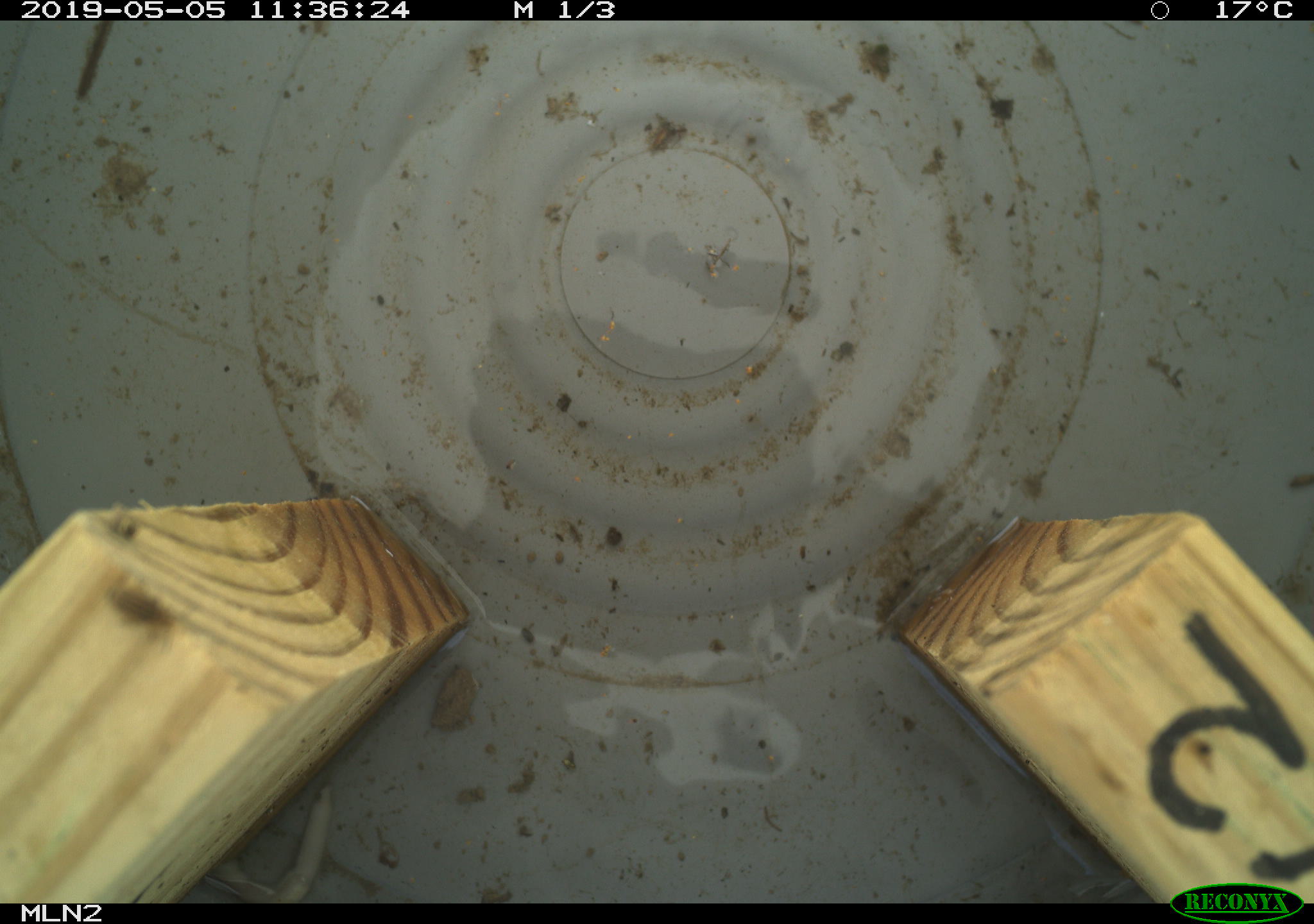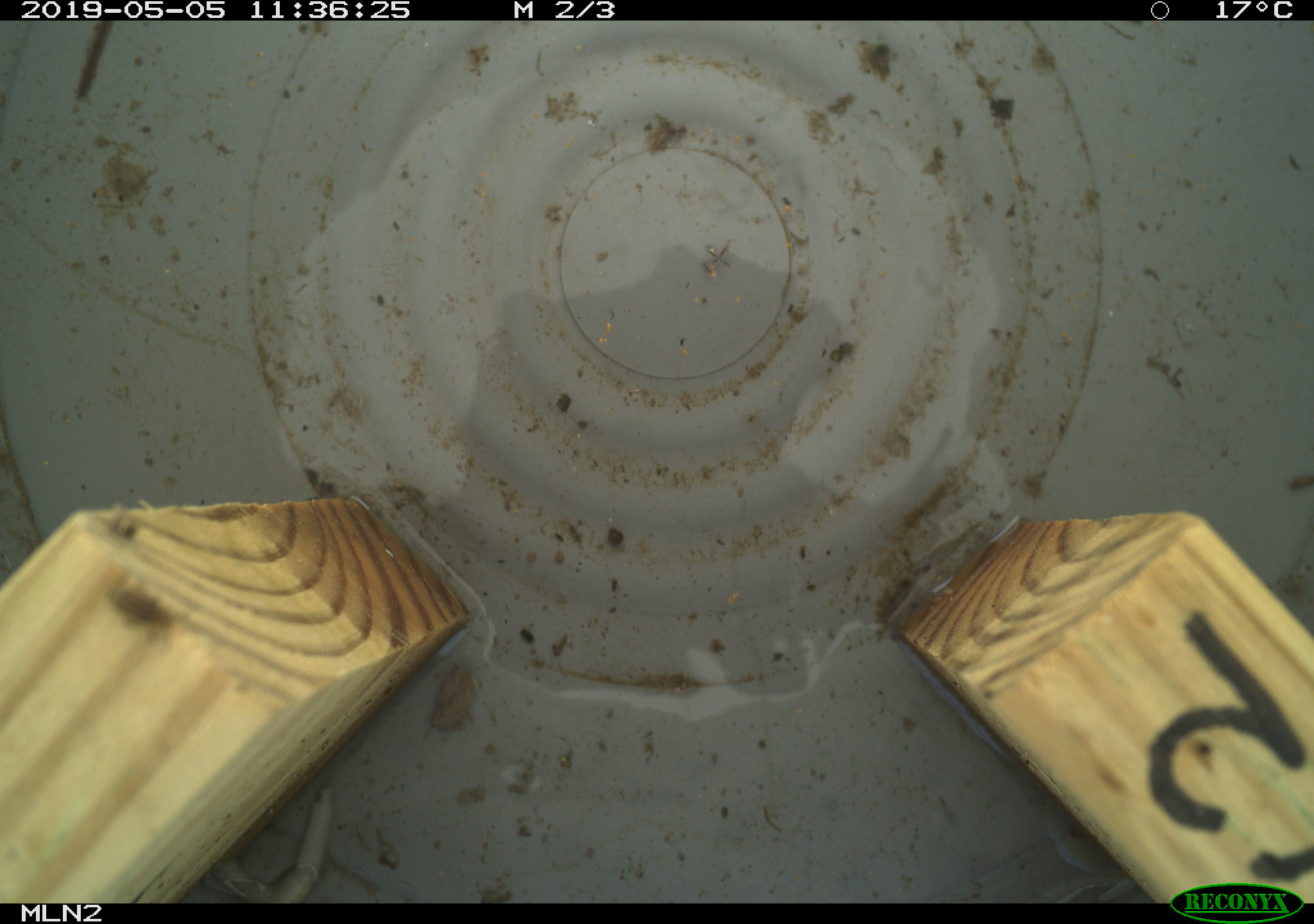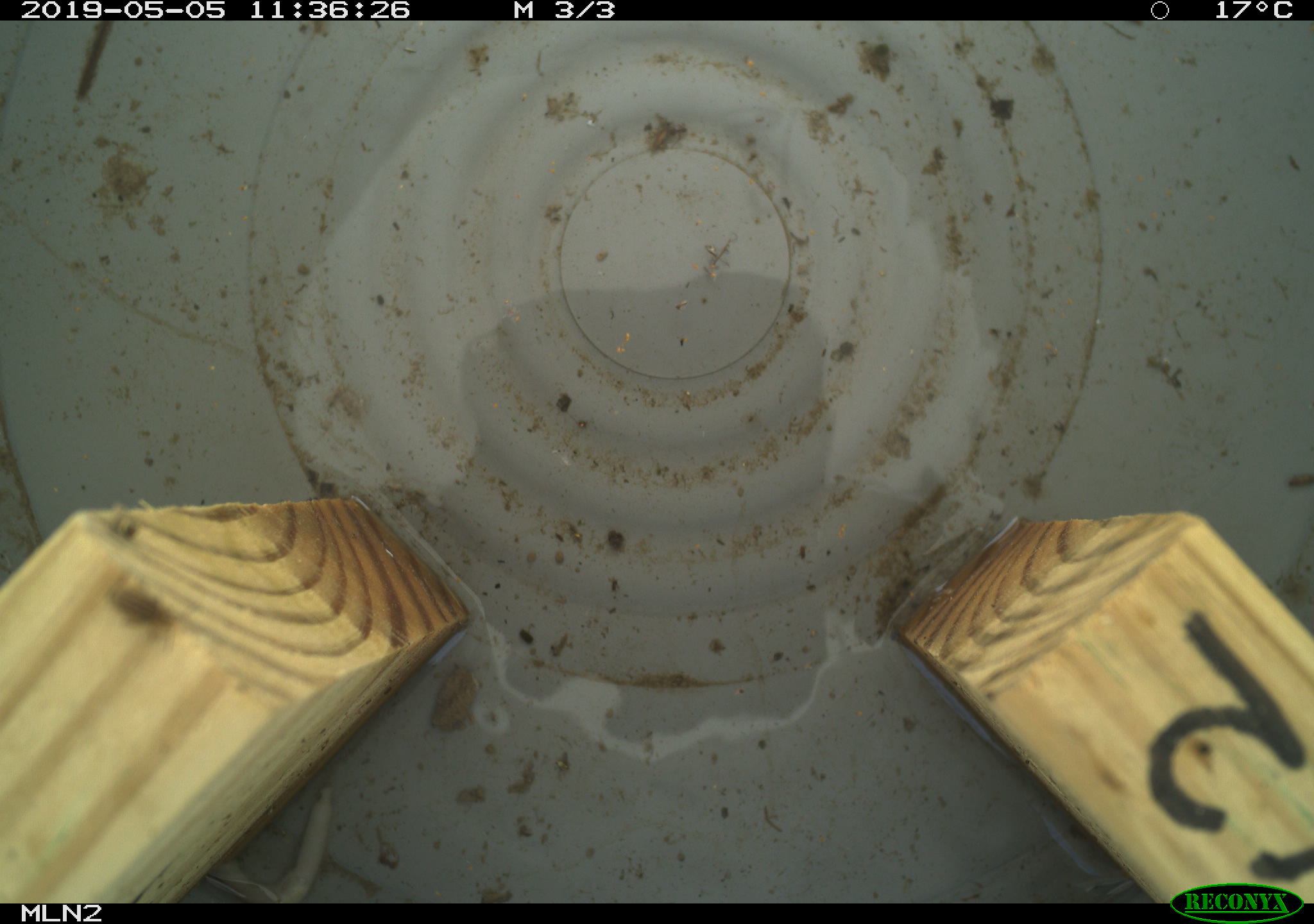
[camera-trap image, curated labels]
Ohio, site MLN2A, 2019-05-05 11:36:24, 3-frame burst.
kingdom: Animalia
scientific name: Animalia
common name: animal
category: invertebrate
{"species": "invertebrate (animal) (Animalia)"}